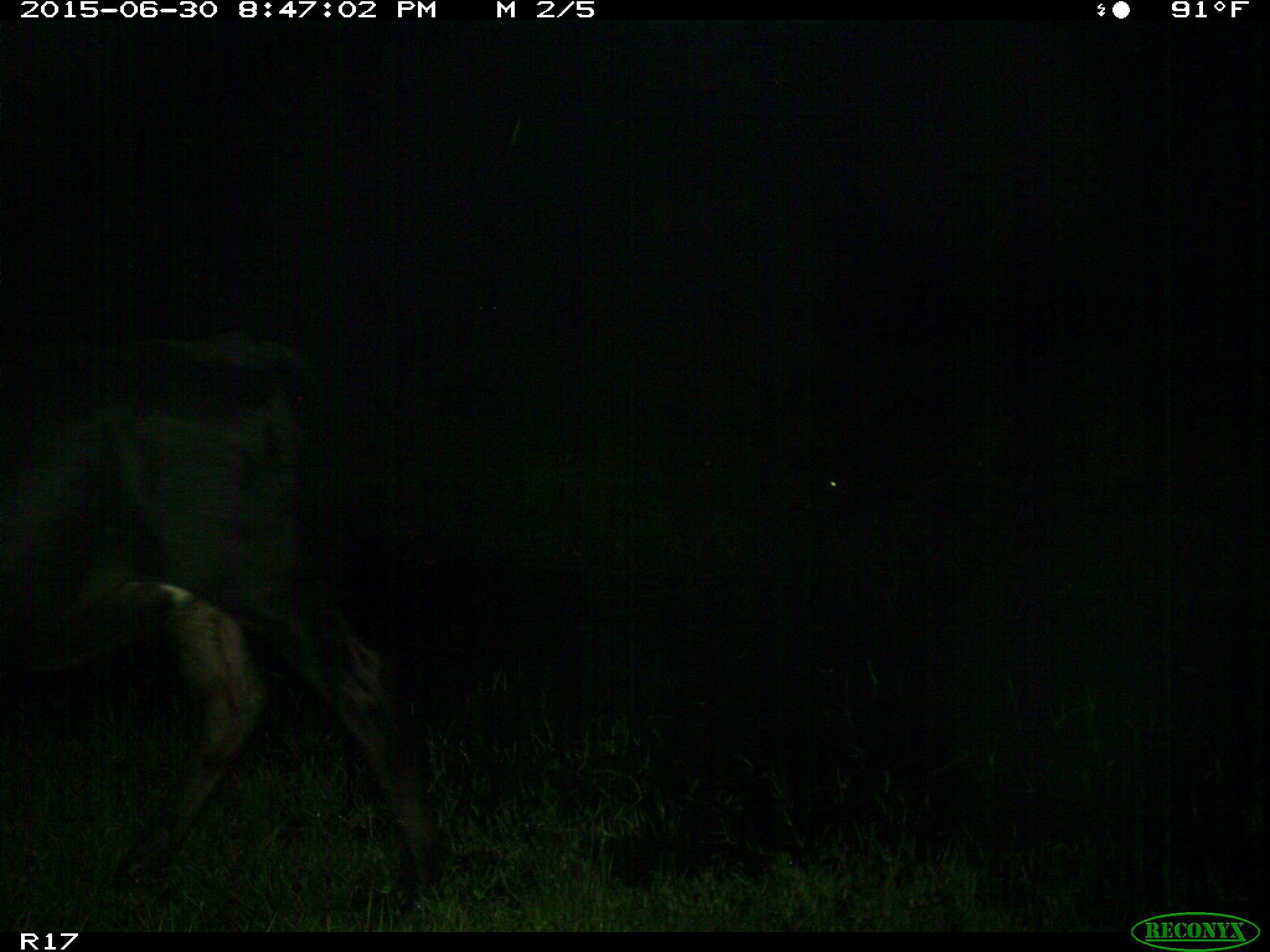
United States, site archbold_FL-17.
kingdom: Animalia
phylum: Chordata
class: Mammalia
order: Artiodactyla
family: Bovidae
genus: Bos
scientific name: Bos taurus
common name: domestic cow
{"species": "Bos taurus (domestic cow)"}